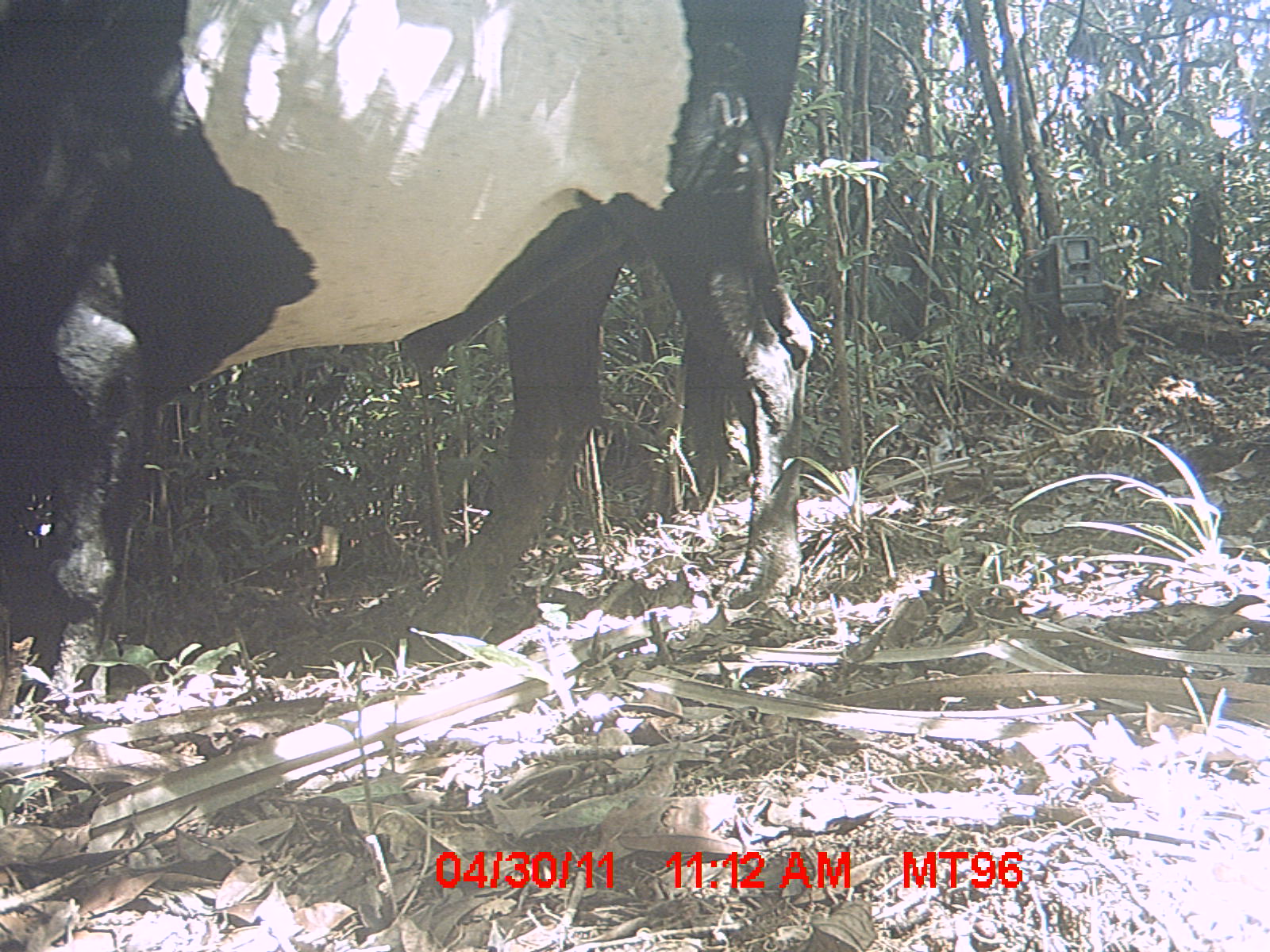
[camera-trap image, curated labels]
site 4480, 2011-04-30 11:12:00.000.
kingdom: Animalia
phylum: Chordata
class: Mammalia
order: Artiodactyla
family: Bovidae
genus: Bos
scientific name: Bos taurus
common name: domestic cattle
Bos taurus (domestic cattle), count 6.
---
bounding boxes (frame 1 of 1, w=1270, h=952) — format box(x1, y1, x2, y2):
bos taurus: box(0, 0, 811, 715)